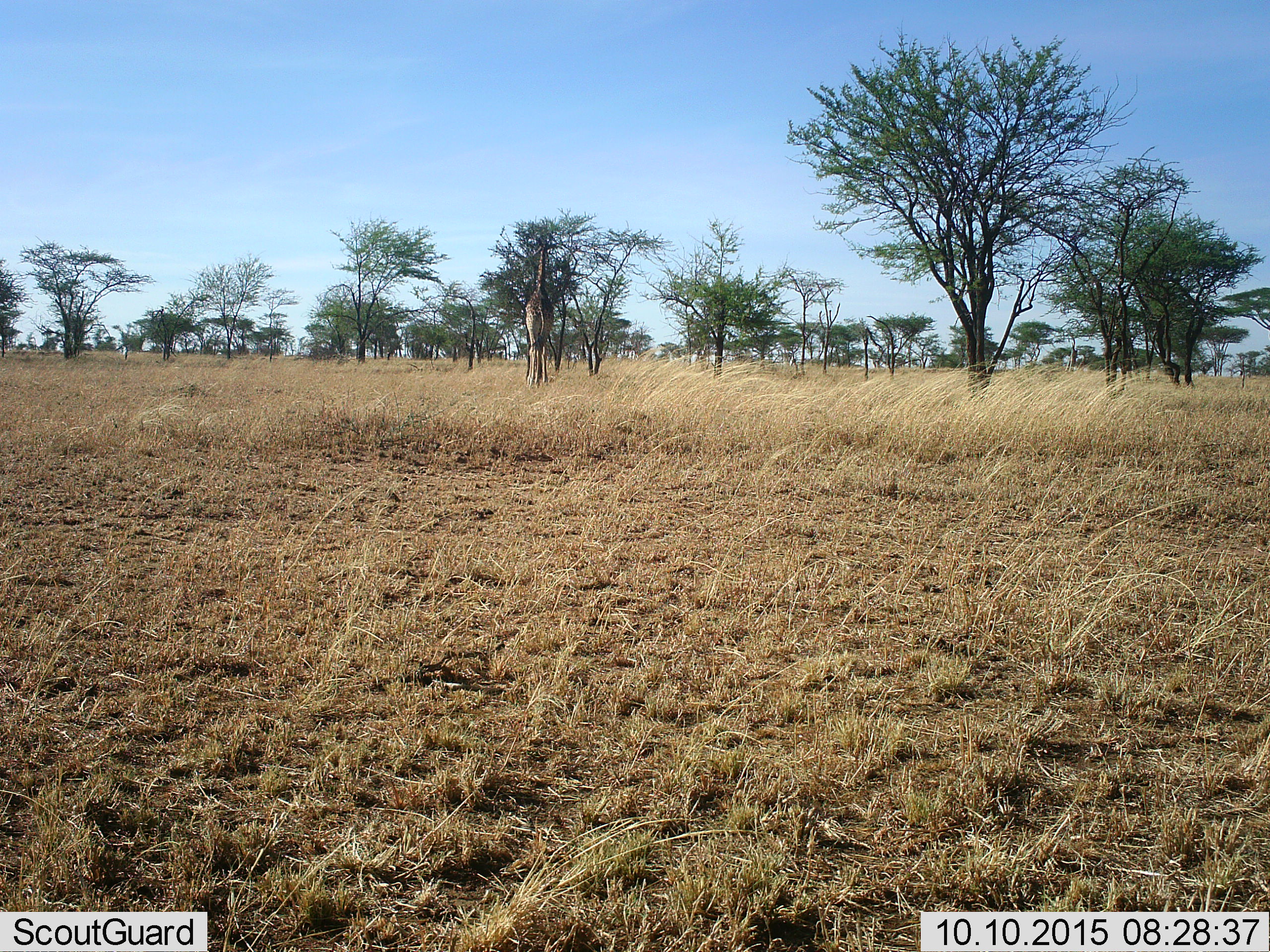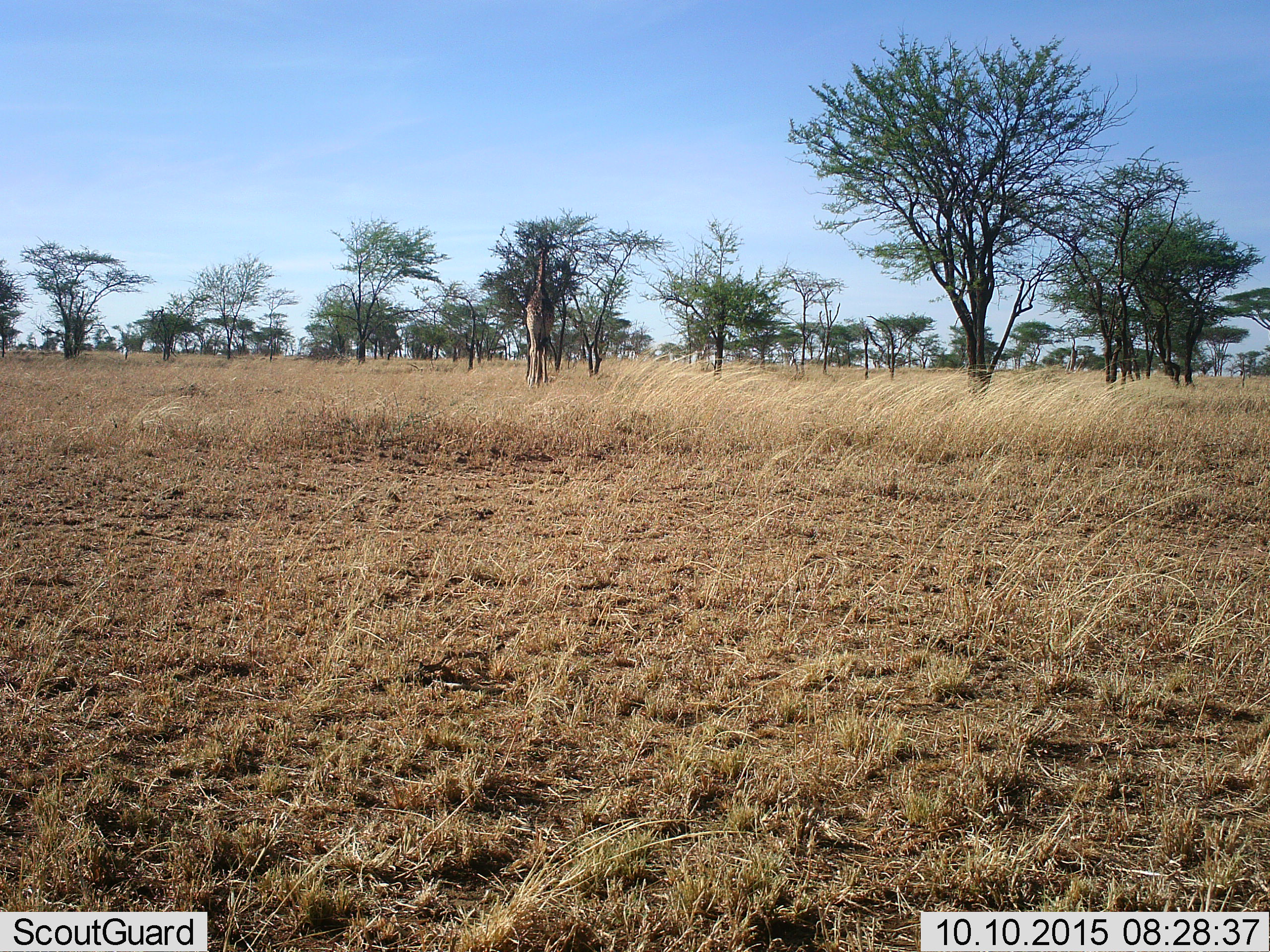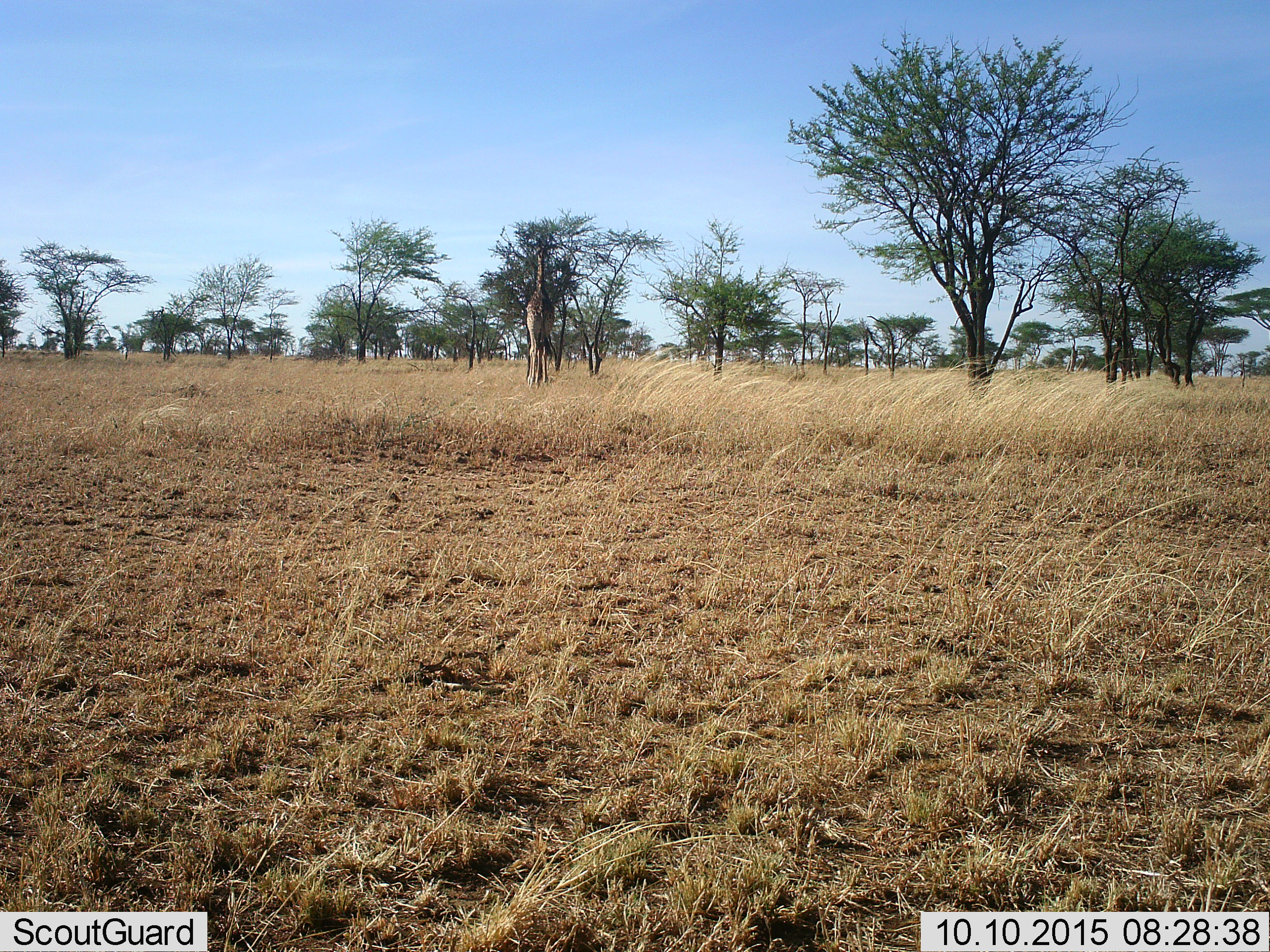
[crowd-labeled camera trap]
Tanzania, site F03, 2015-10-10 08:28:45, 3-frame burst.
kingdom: Animalia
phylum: Chordata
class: Mammalia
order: Artiodactyla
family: Giraffidae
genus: Giraffa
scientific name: Giraffa camelopardalis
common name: giraffe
Giraffe (Giraffa camelopardalis), count 1. Behavior (volunteer vote fractions): standing 53%, resting 0%, moving 0%, interacting 0%. Young present (vote fraction): 0%. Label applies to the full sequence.